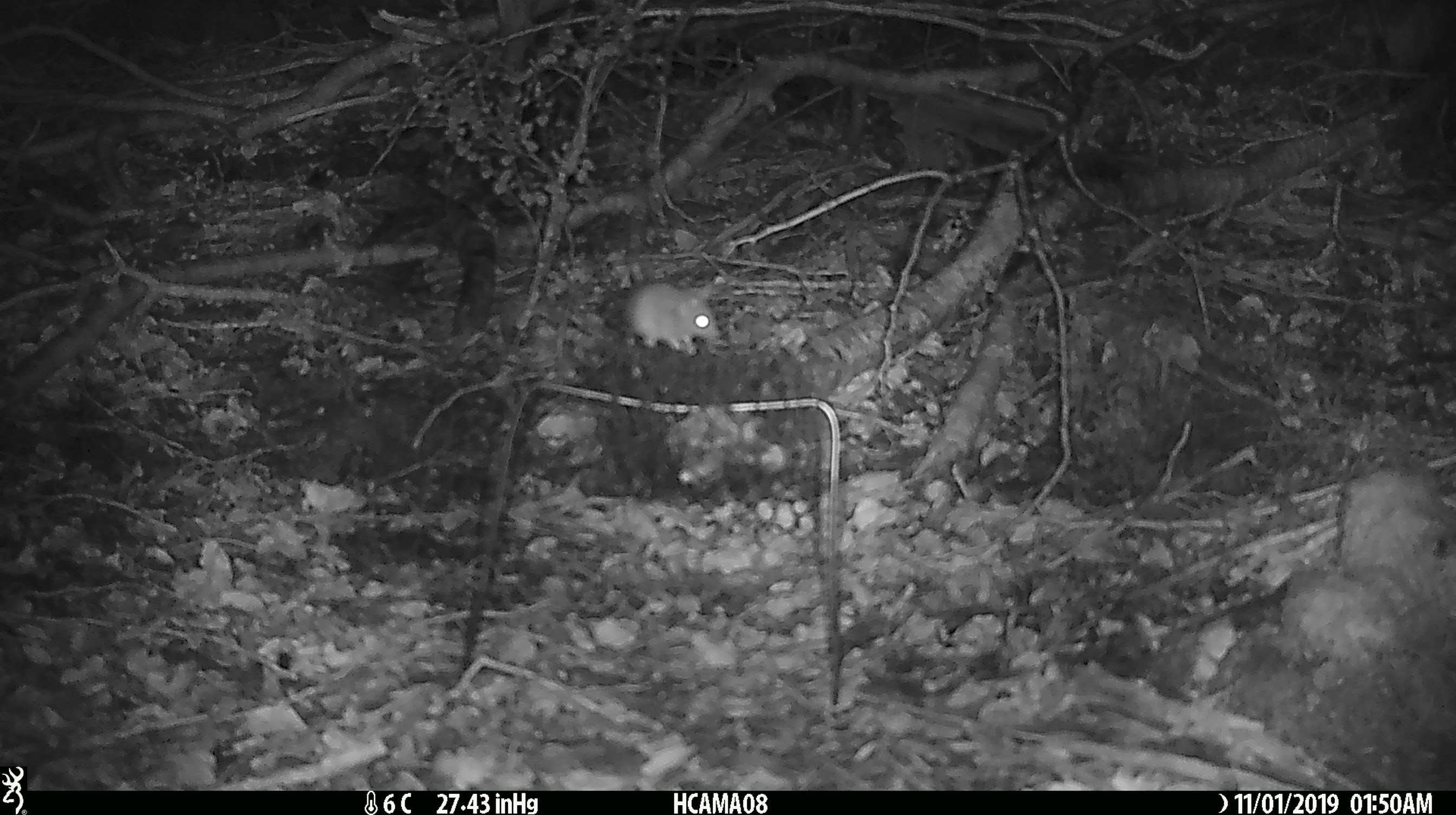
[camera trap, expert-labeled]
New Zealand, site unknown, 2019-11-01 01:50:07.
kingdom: Animalia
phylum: Chordata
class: Mammalia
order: Rodentia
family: Muridae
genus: Mus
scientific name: Mus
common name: mouse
Mouse (Mus).